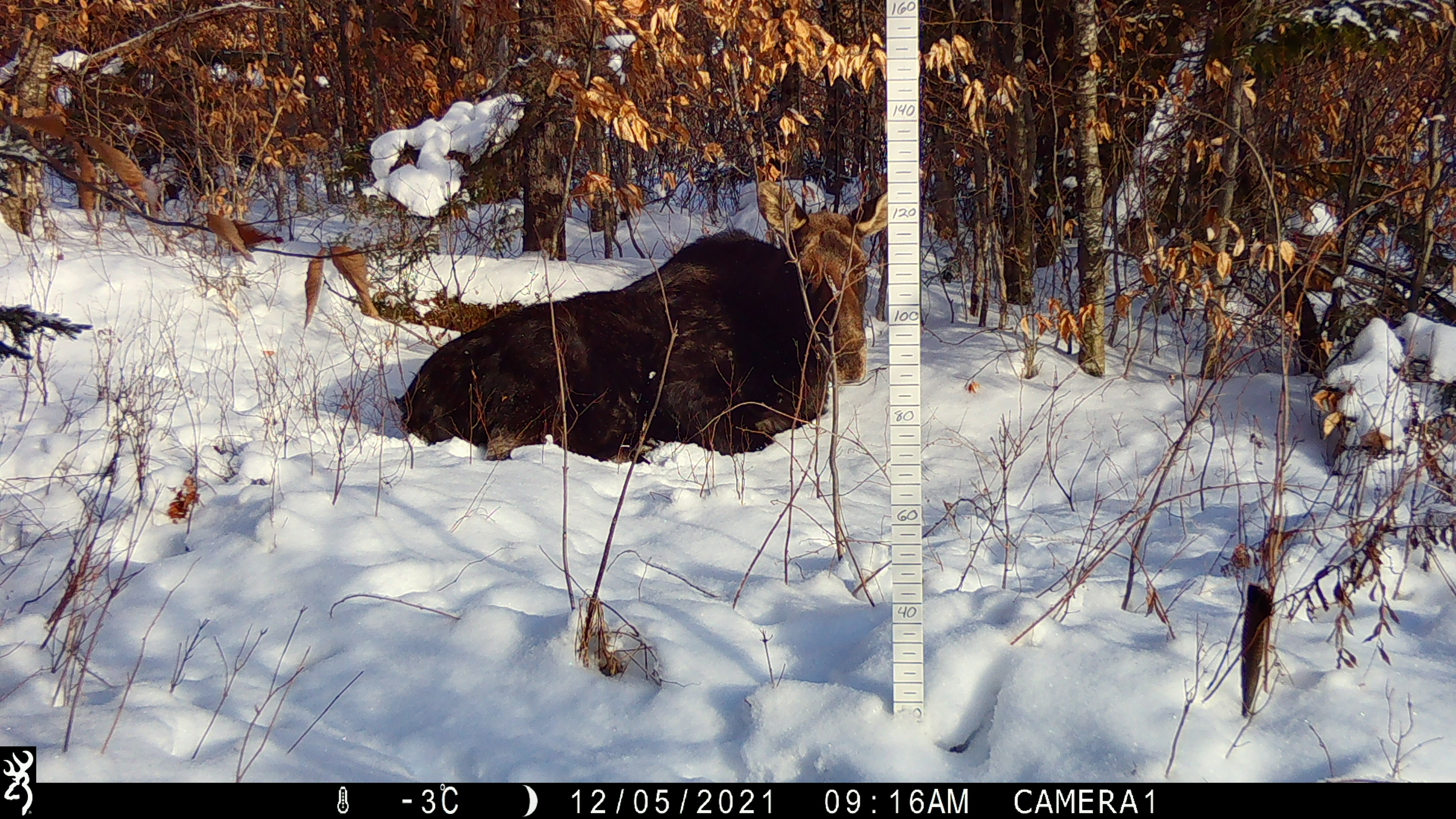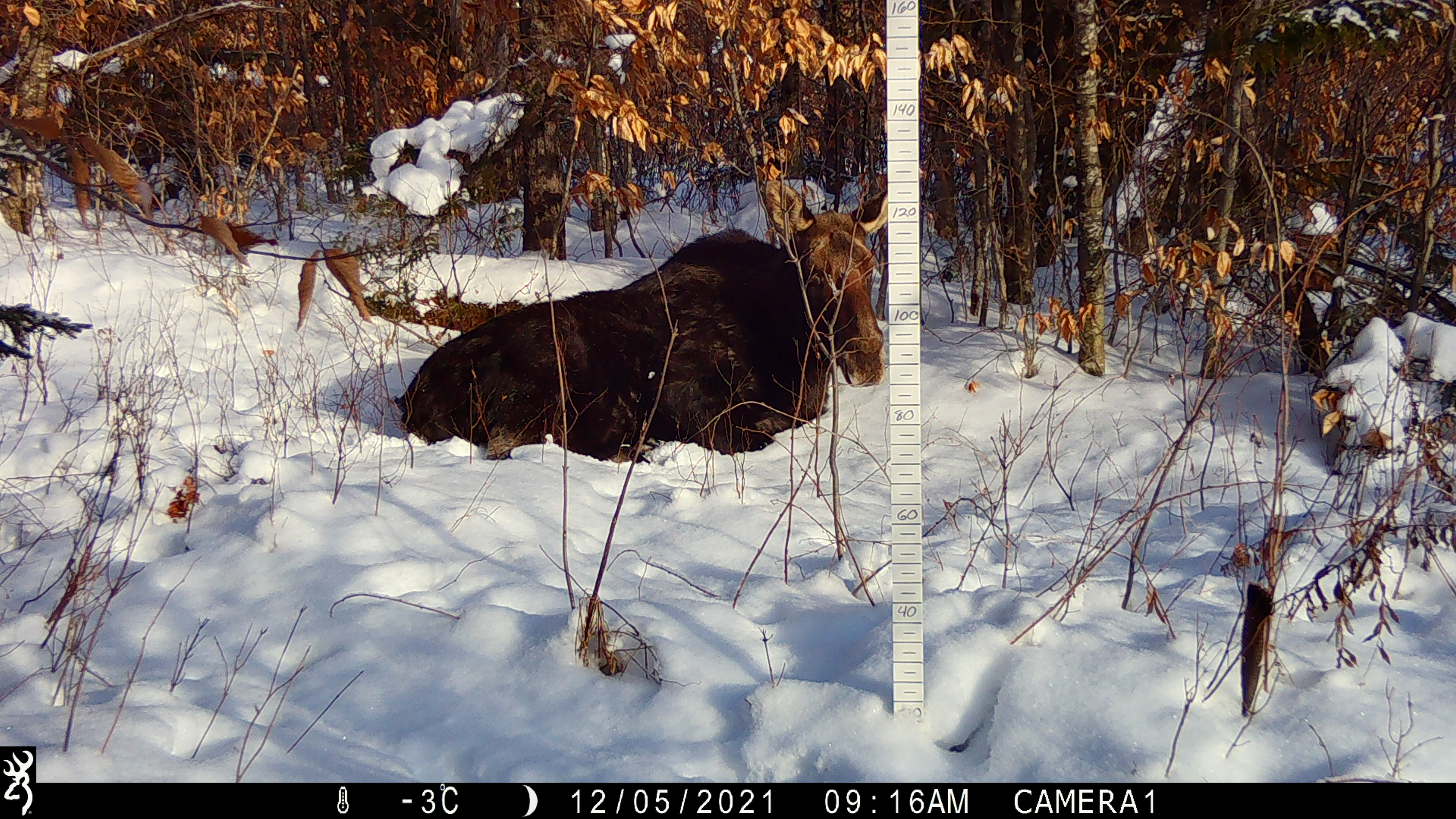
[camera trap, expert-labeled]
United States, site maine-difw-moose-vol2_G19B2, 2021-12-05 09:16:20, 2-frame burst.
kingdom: Animalia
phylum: Chordata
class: Mammalia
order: Artiodactyla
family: Cervidae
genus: Alces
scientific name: Alces alces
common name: moose